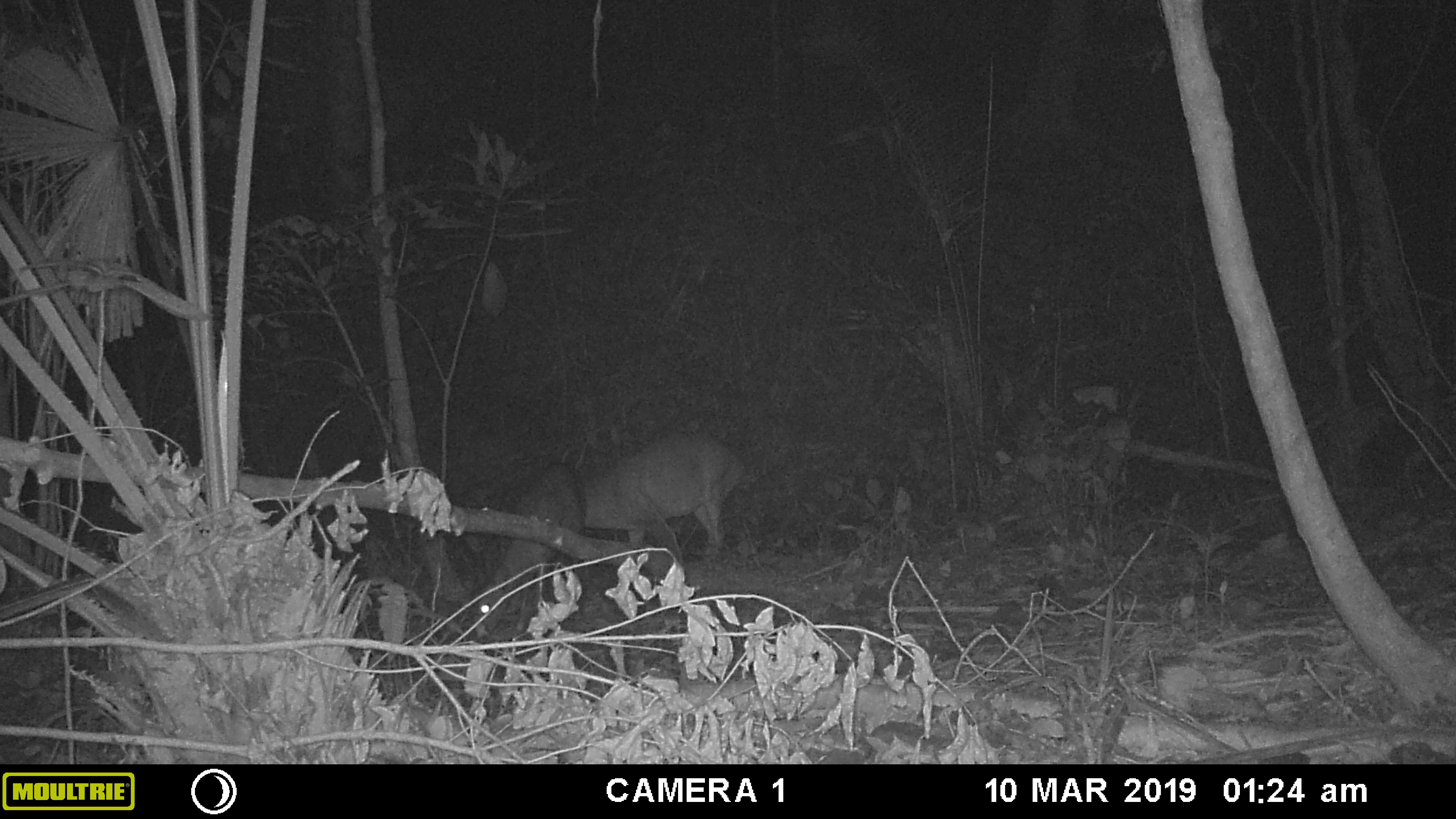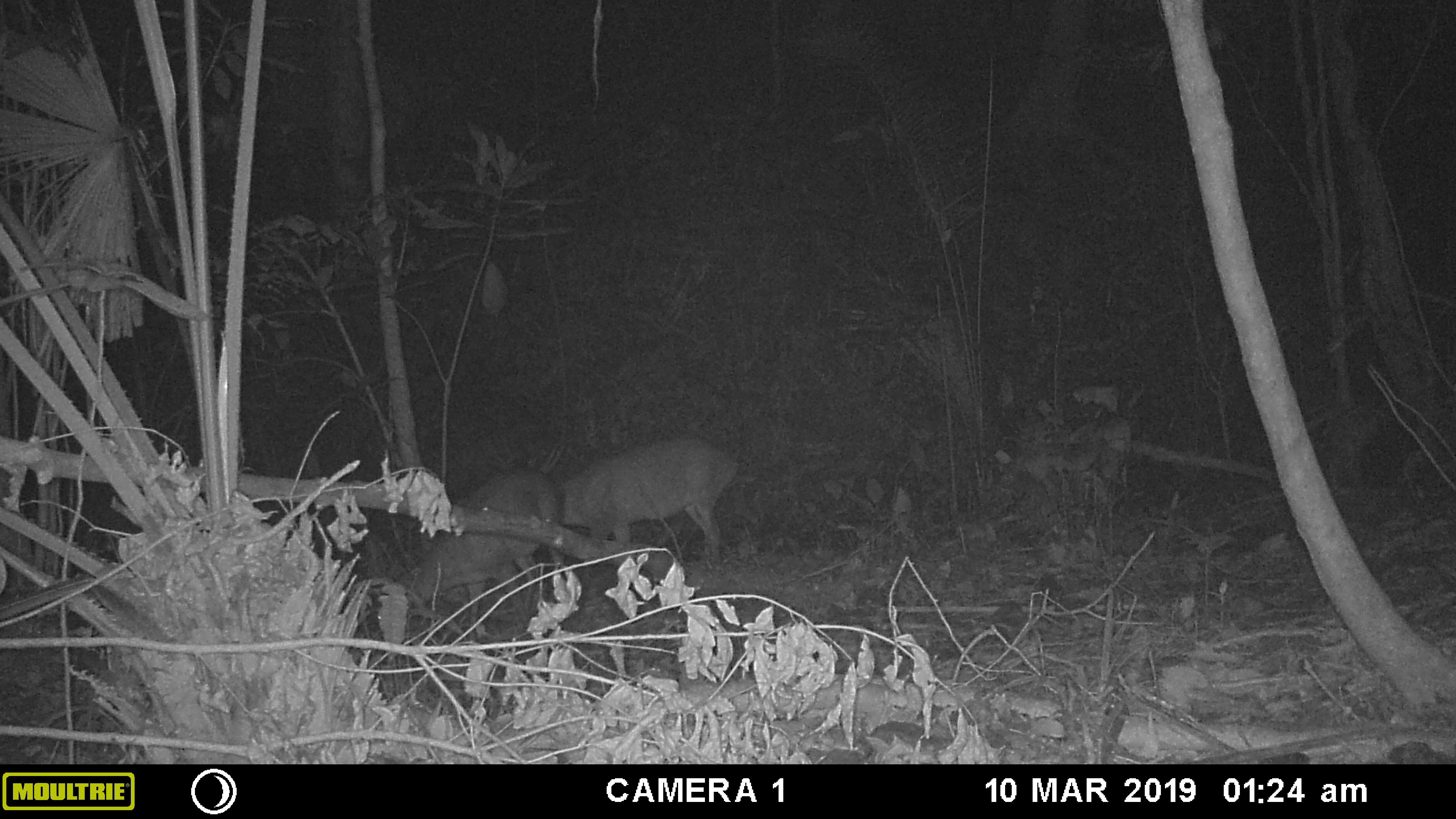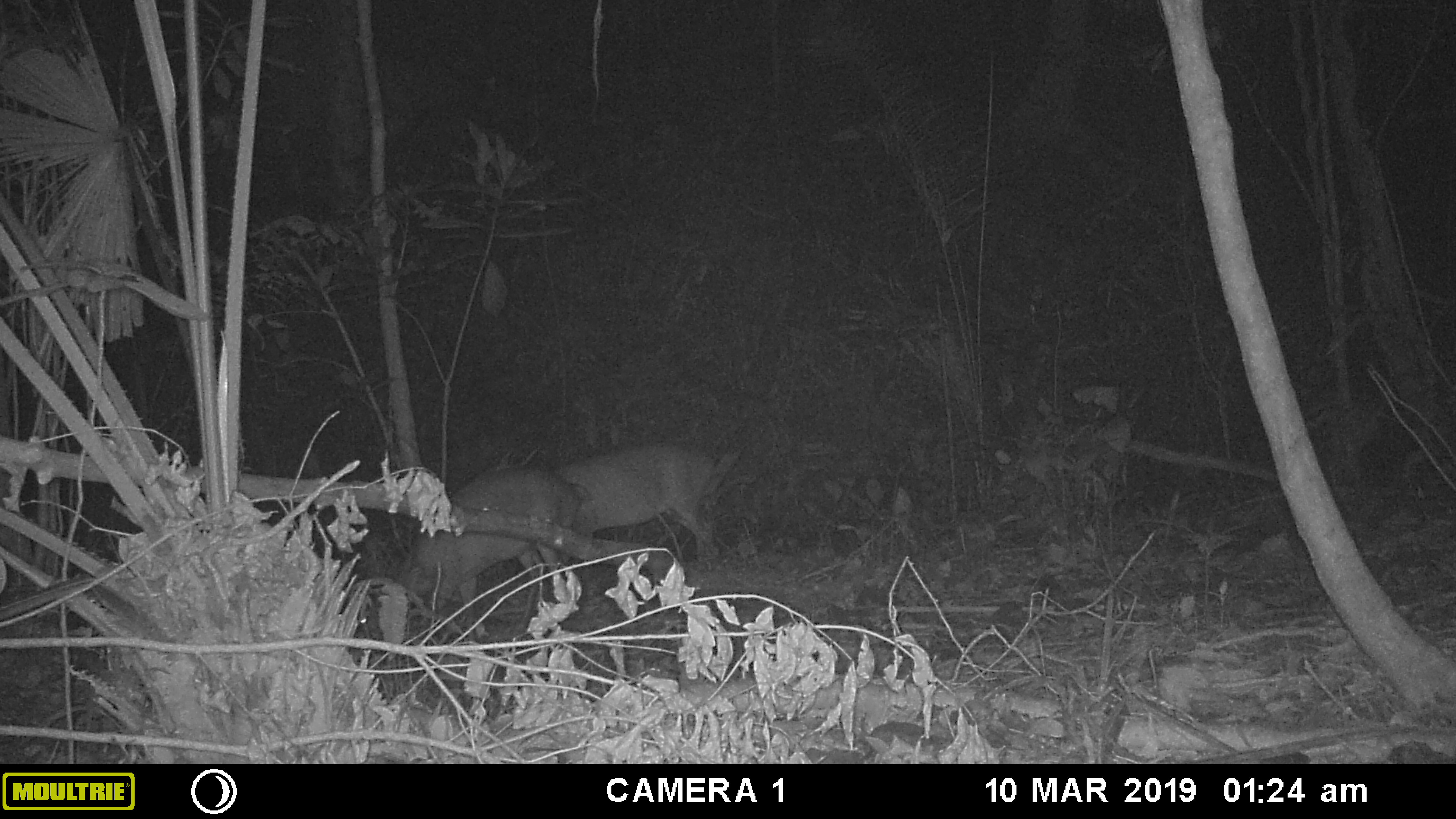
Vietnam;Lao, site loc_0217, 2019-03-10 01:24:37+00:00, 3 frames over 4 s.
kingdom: Animalia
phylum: Chordata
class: Mammalia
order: Artiodactyla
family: Cervidae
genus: Muntiacus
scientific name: Muntiacus vuquangensis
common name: large-antlered muntjac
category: large antlered muntjac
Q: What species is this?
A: Large antlered muntjac (large-antlered muntjac) (Muntiacus vuquangensis).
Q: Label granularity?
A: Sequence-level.